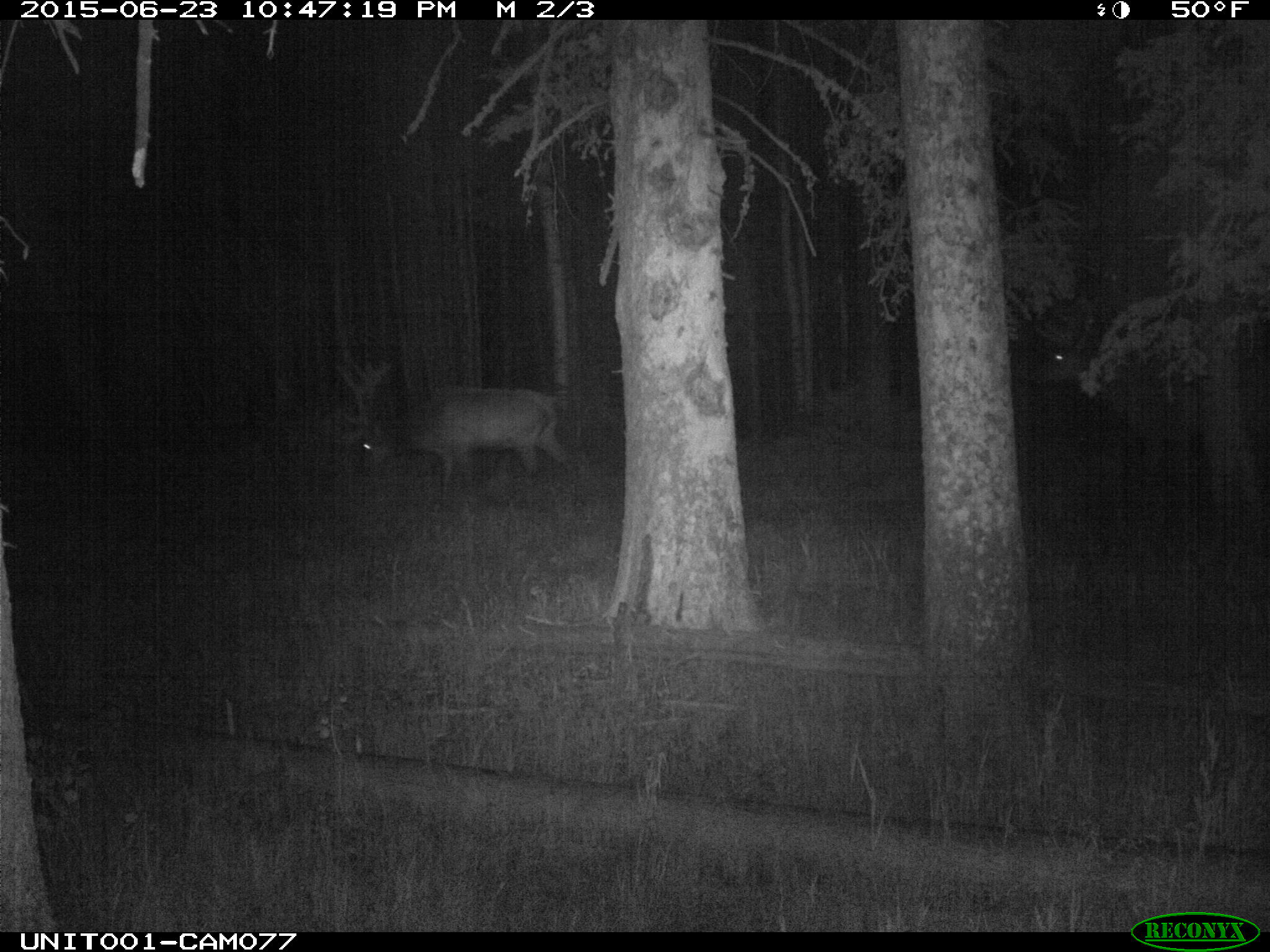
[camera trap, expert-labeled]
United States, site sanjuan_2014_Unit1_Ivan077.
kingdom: Animalia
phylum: Chordata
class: Mammalia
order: Artiodactyla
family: Cervidae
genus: Cervus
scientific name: Cervus elaphus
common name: red deer